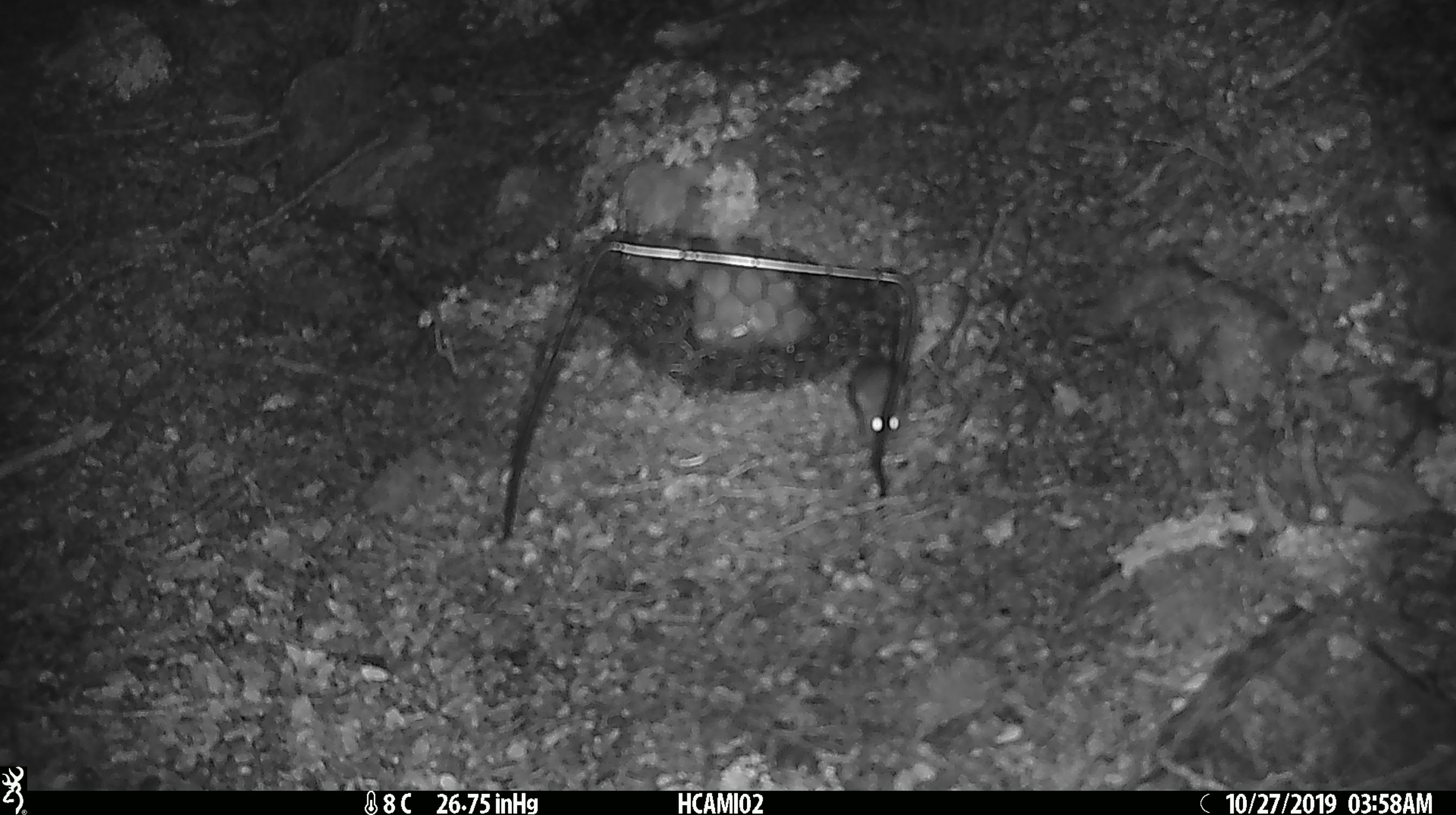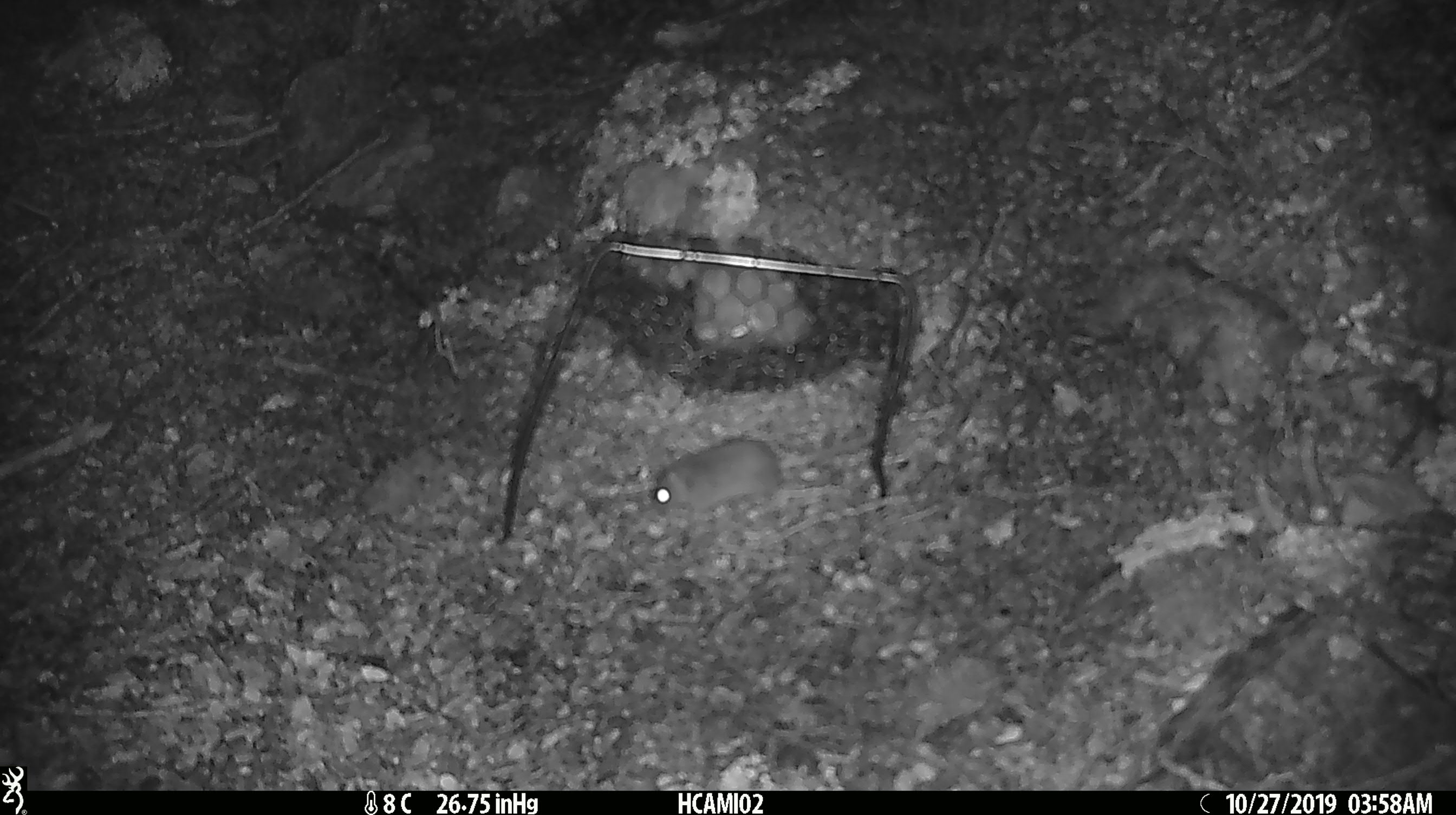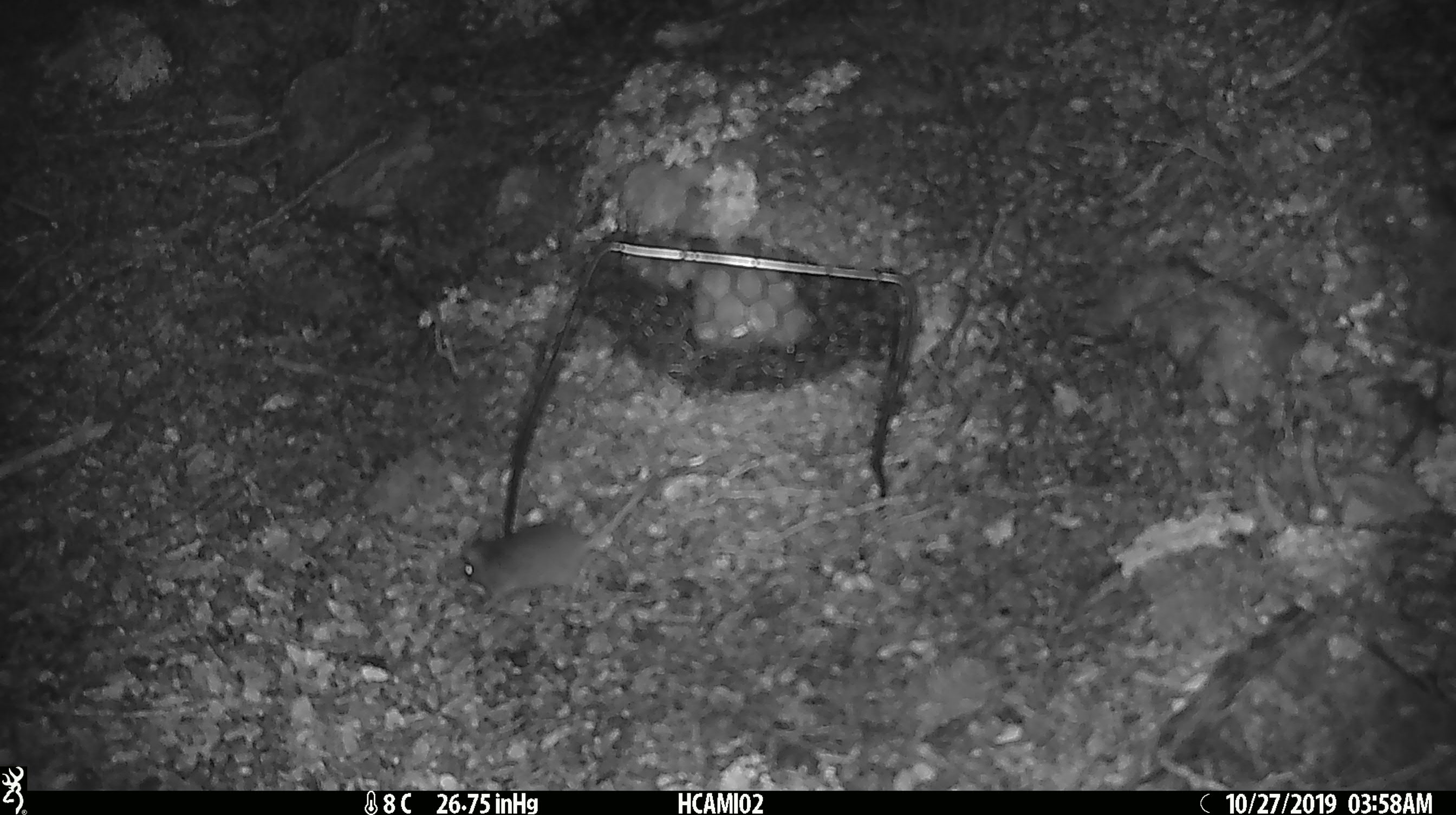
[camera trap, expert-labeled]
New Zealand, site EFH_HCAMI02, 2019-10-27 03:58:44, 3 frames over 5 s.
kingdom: Animalia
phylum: Chordata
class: Mammalia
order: Rodentia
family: Muridae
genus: Mus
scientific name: Mus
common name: mouse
Mouse (Mus).